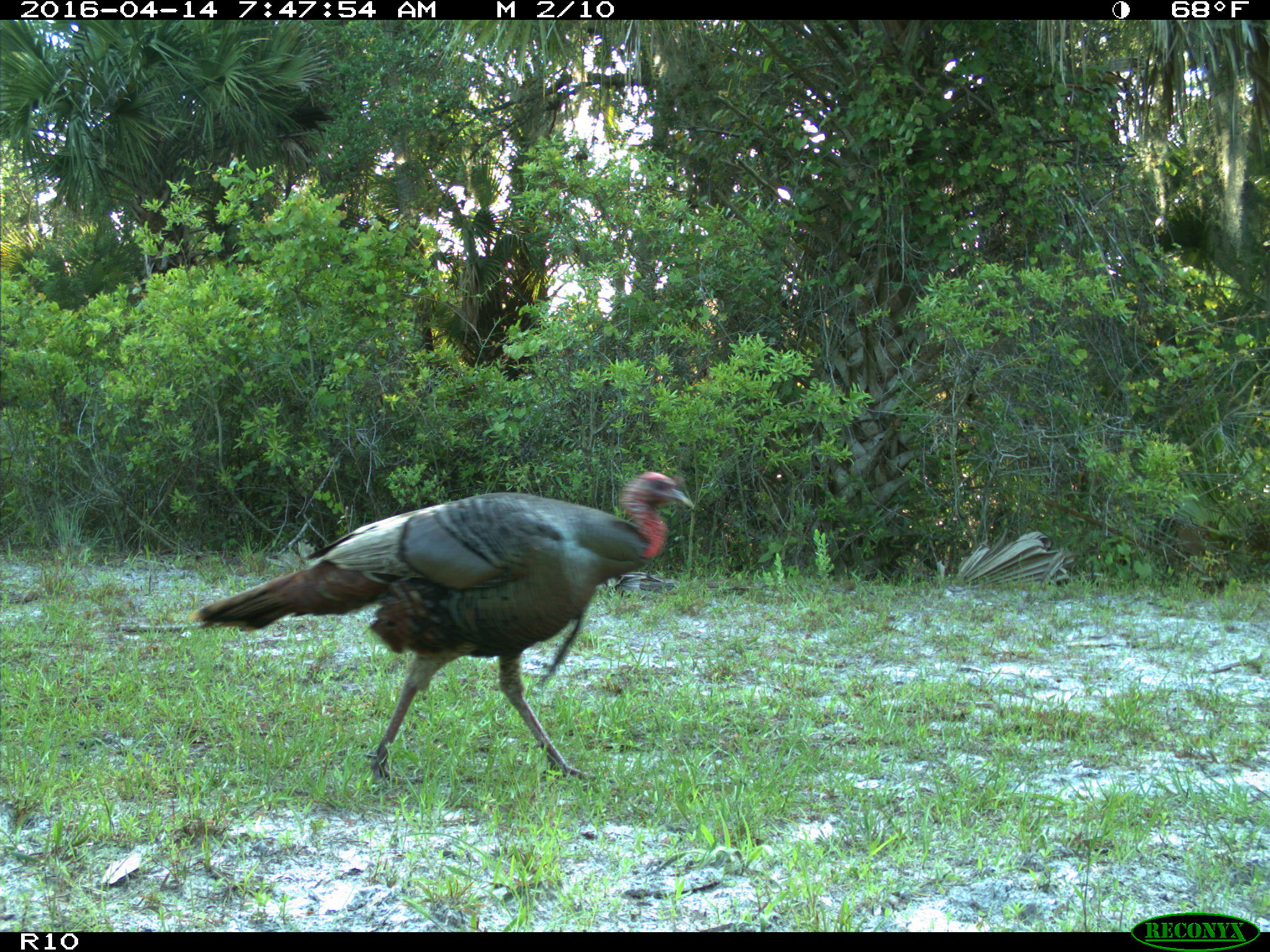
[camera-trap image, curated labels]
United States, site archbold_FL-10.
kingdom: Animalia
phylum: Chordata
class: Aves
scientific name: Aves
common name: birds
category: unidentified bird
Unidentified bird (birds) (Aves).